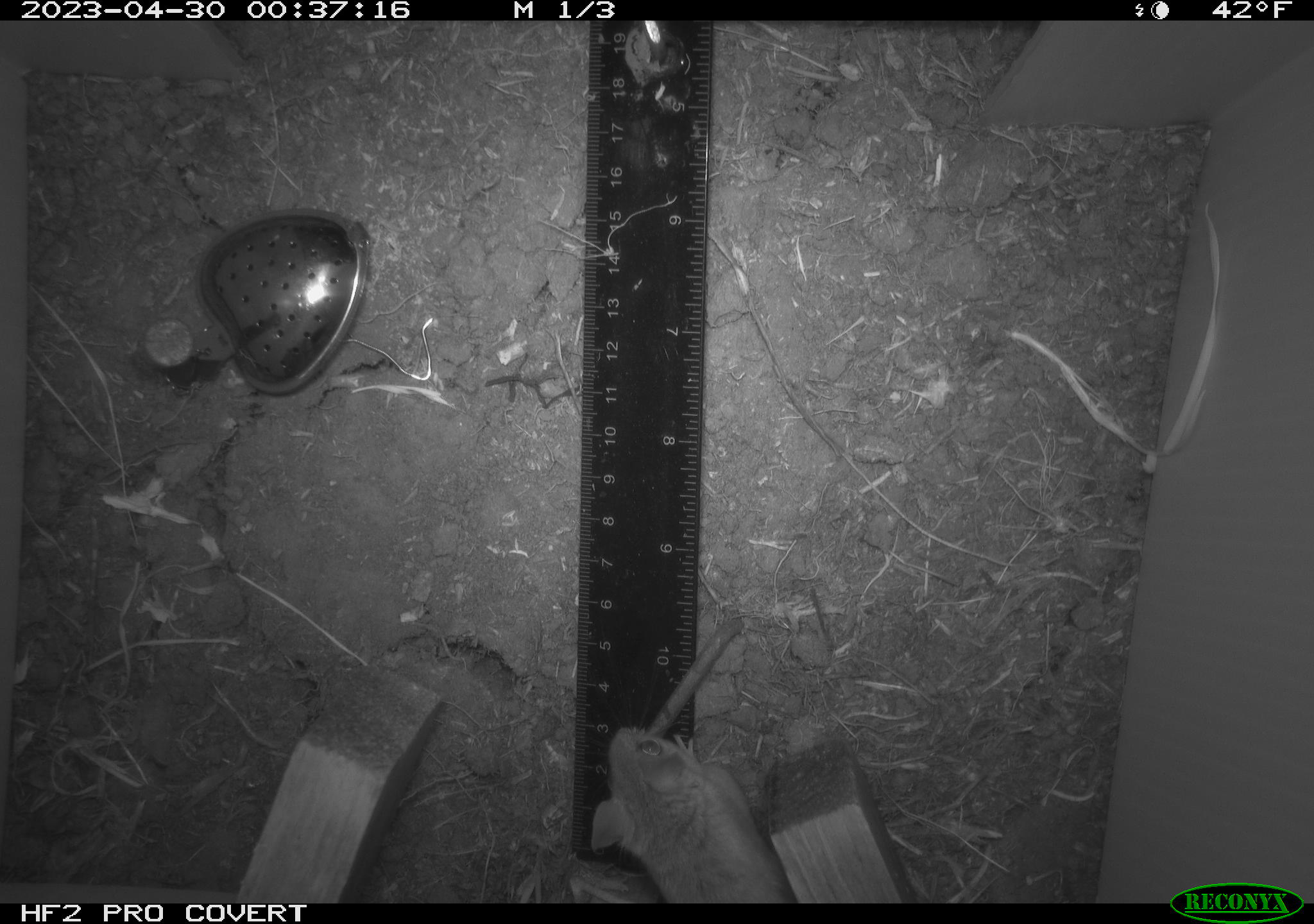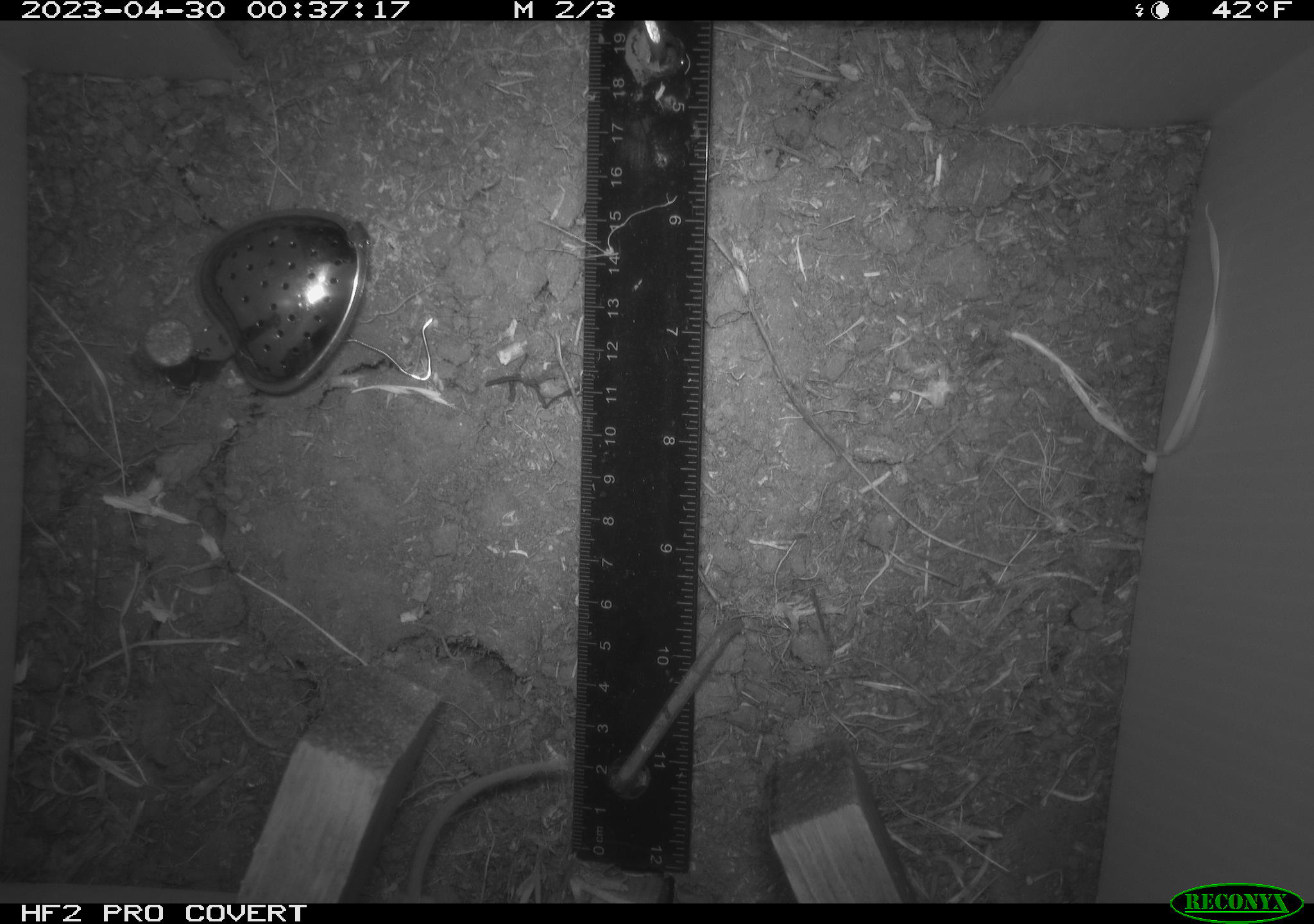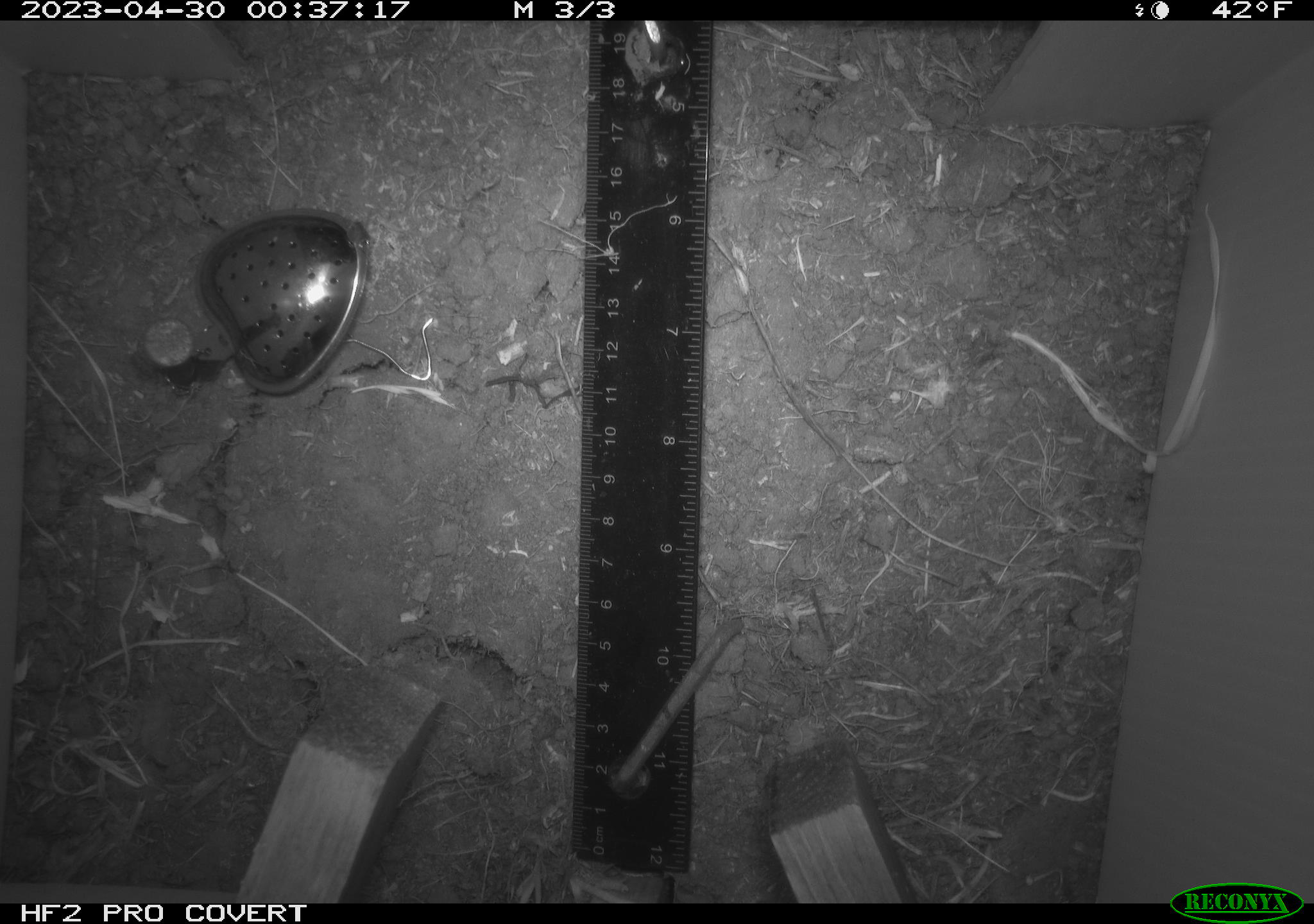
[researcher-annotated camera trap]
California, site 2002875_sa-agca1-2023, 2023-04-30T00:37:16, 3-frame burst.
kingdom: Animalia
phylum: Chordata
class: Mammalia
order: Rodentia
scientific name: Rodentia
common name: mouse species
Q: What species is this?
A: Mouse species (Rodentia).